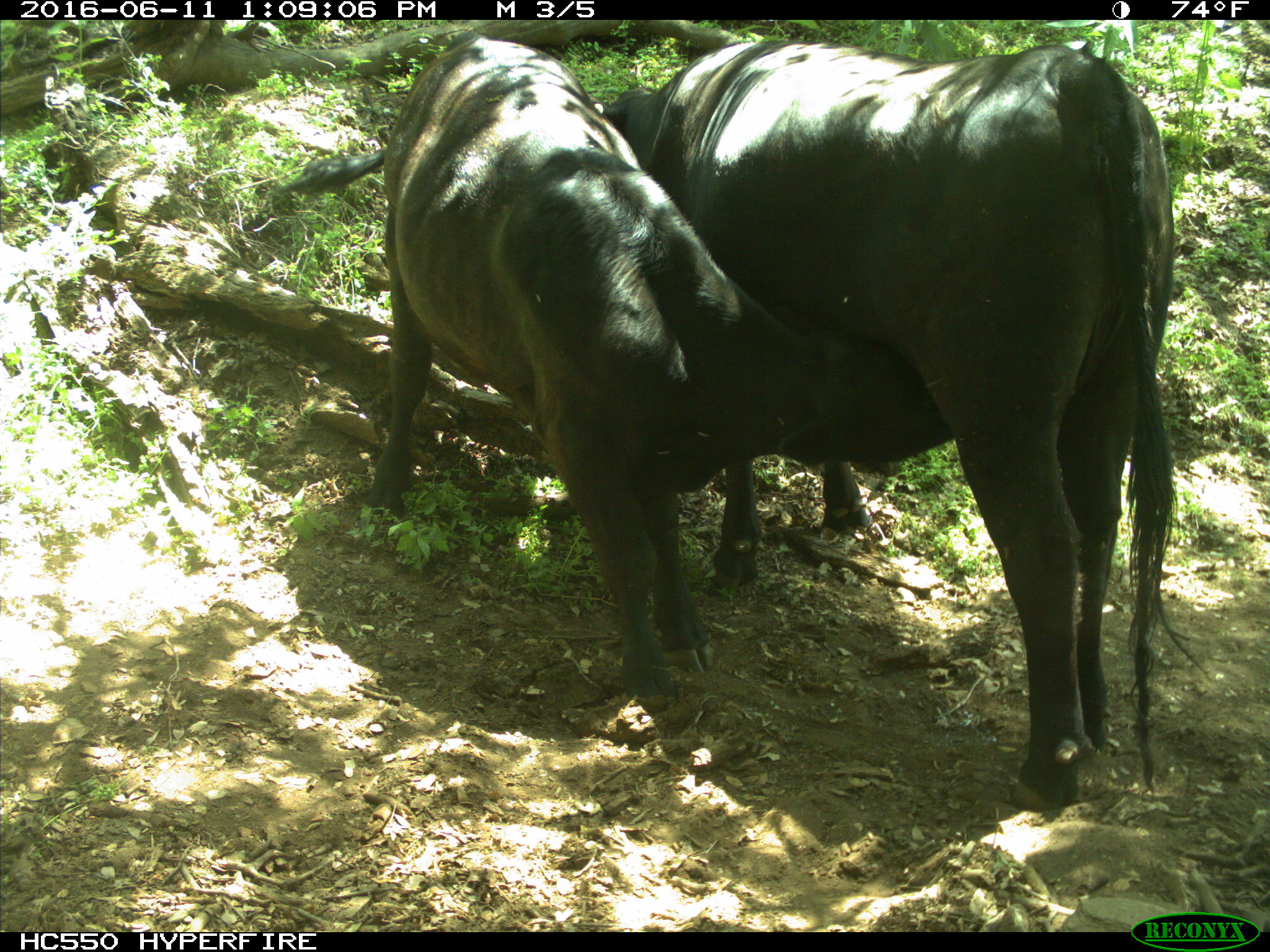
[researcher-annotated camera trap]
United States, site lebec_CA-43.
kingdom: Animalia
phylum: Chordata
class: Mammalia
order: Artiodactyla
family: Bovidae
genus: Bos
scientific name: Bos taurus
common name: domestic cow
Bos taurus (domestic cow).